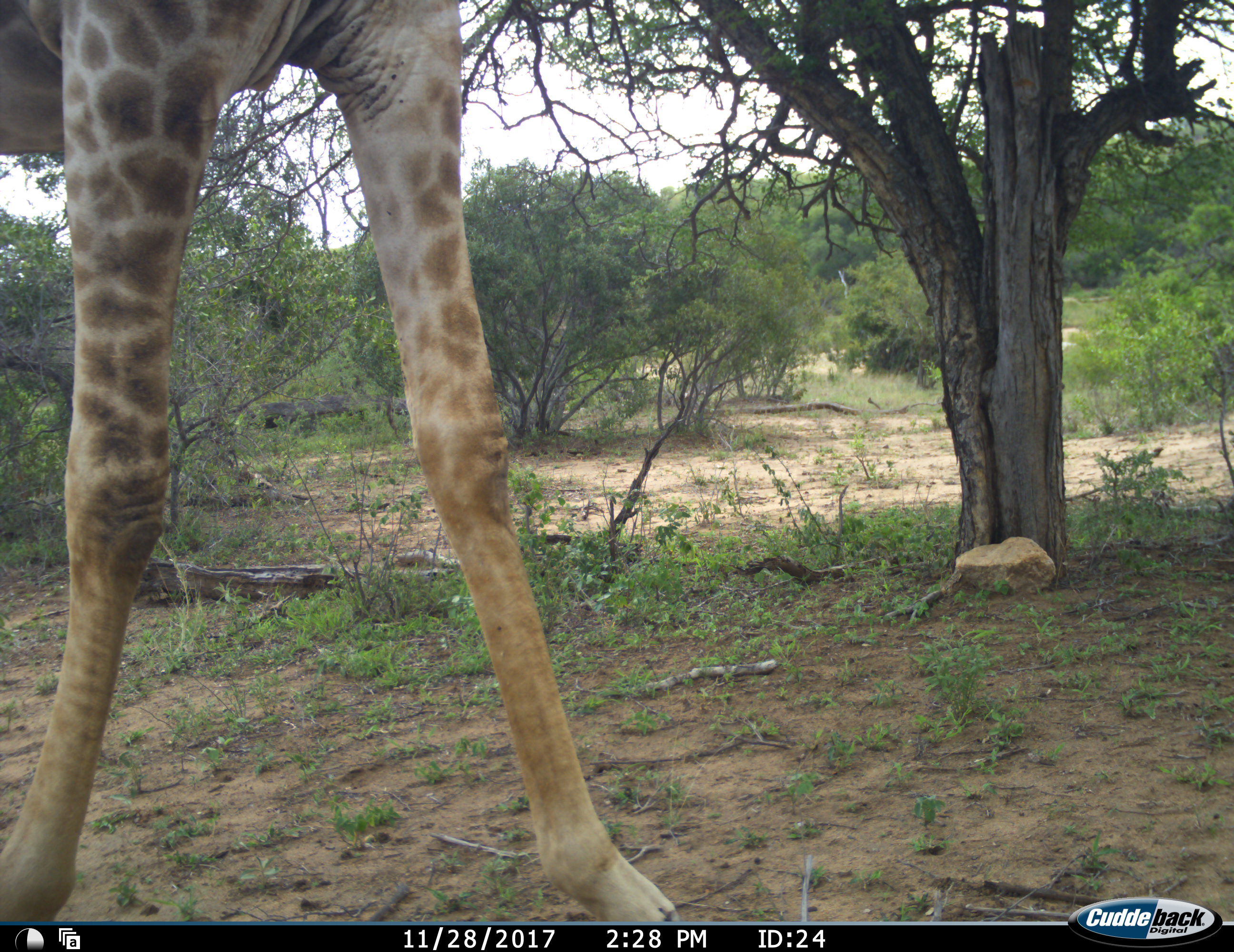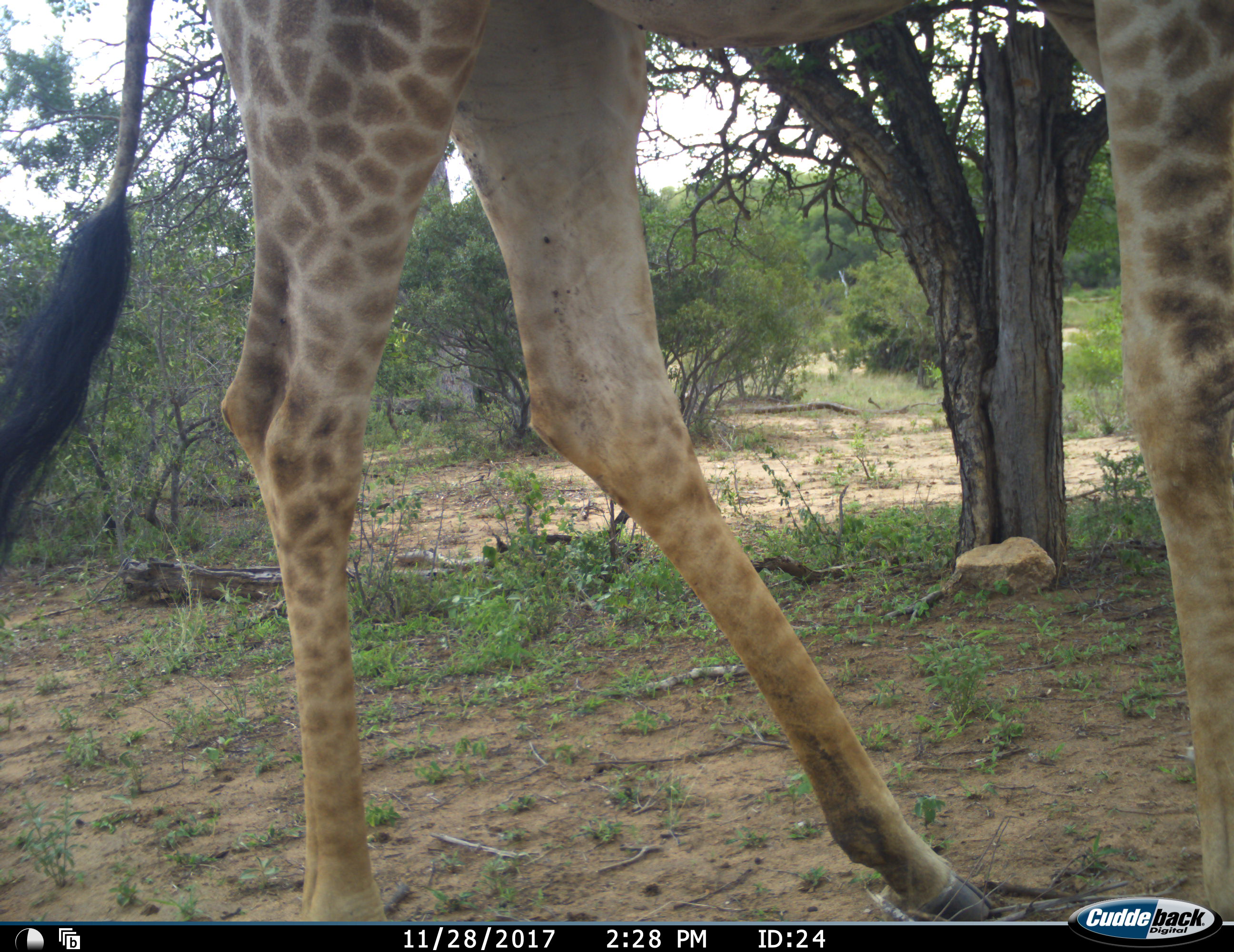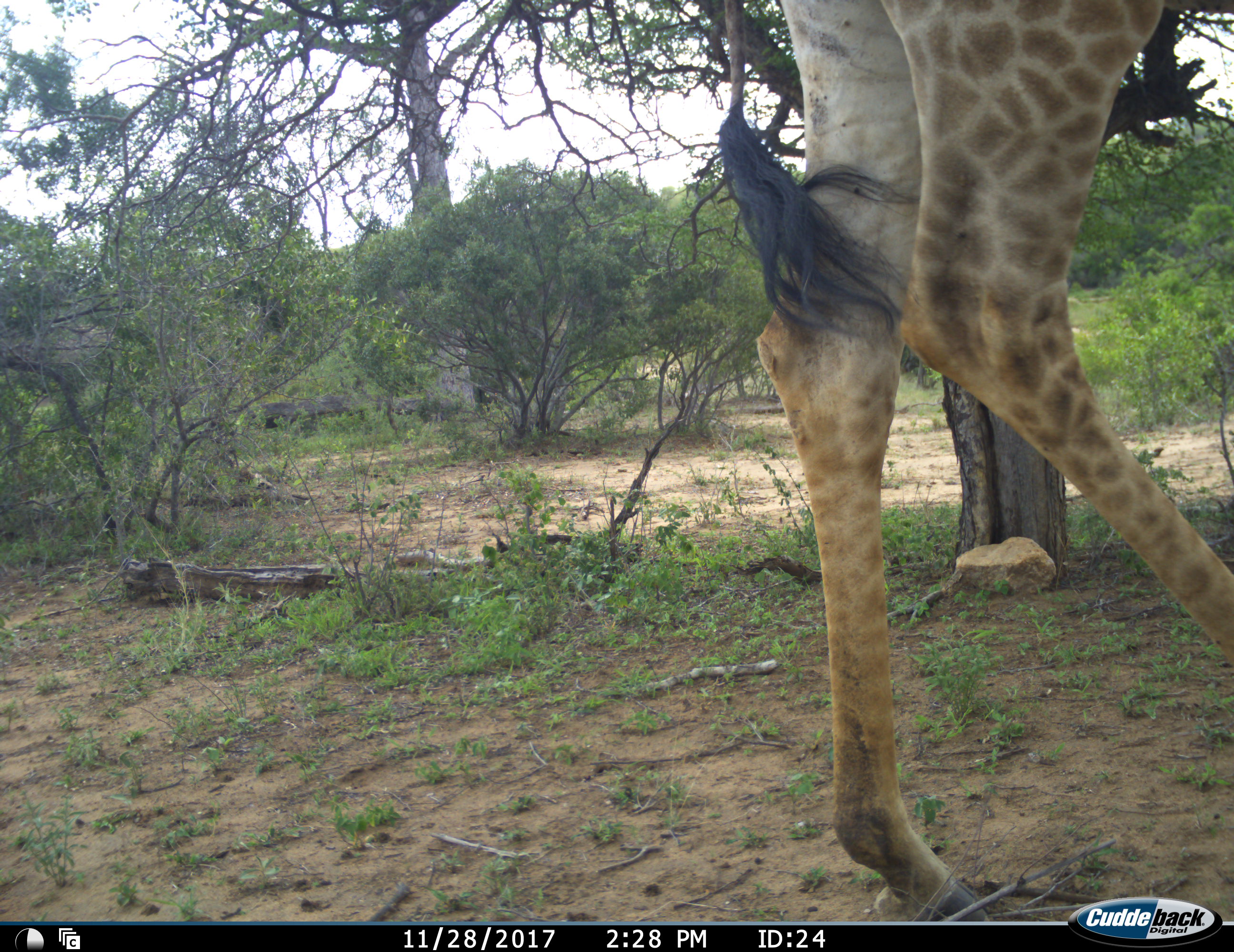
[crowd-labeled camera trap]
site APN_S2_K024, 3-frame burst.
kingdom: Animalia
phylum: Chordata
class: Mammalia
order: Artiodactyla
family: Giraffidae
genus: Giraffa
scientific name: Giraffa camelopardalis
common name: giraffe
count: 1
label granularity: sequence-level